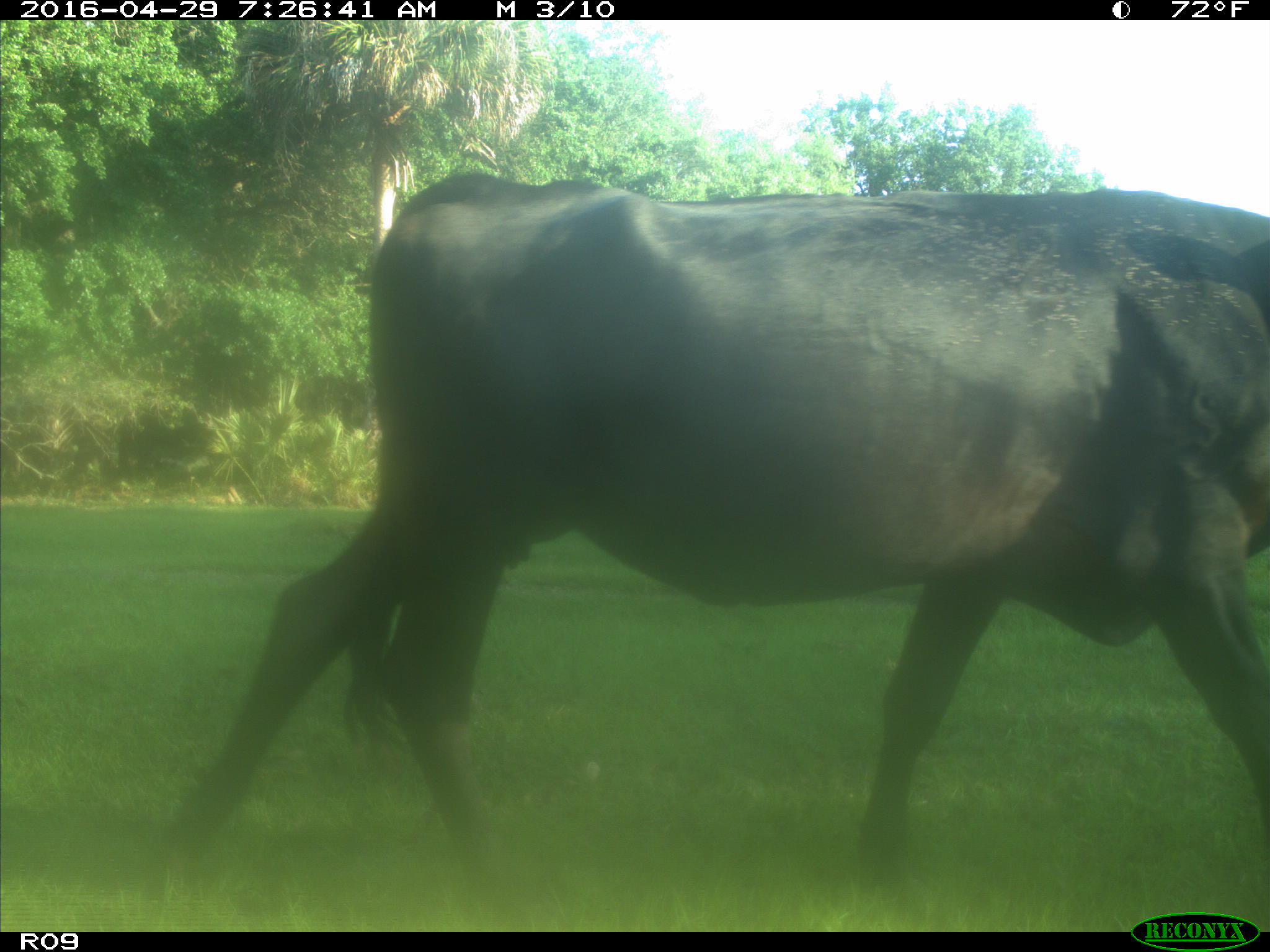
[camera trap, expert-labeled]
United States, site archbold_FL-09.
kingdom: Animalia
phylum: Chordata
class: Mammalia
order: Artiodactyla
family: Bovidae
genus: Bos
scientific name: Bos taurus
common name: domestic cow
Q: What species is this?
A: Bos taurus (domestic cow).